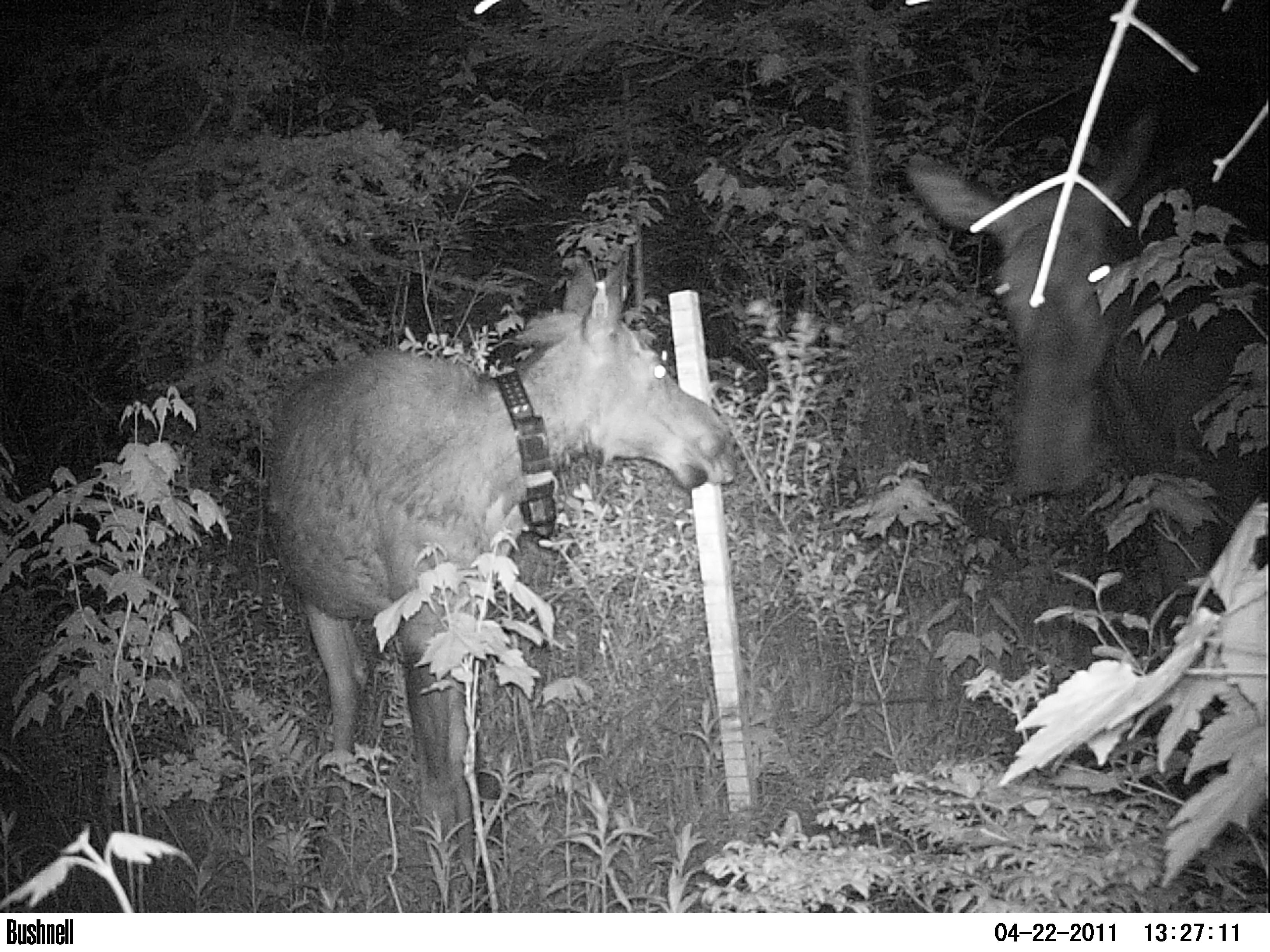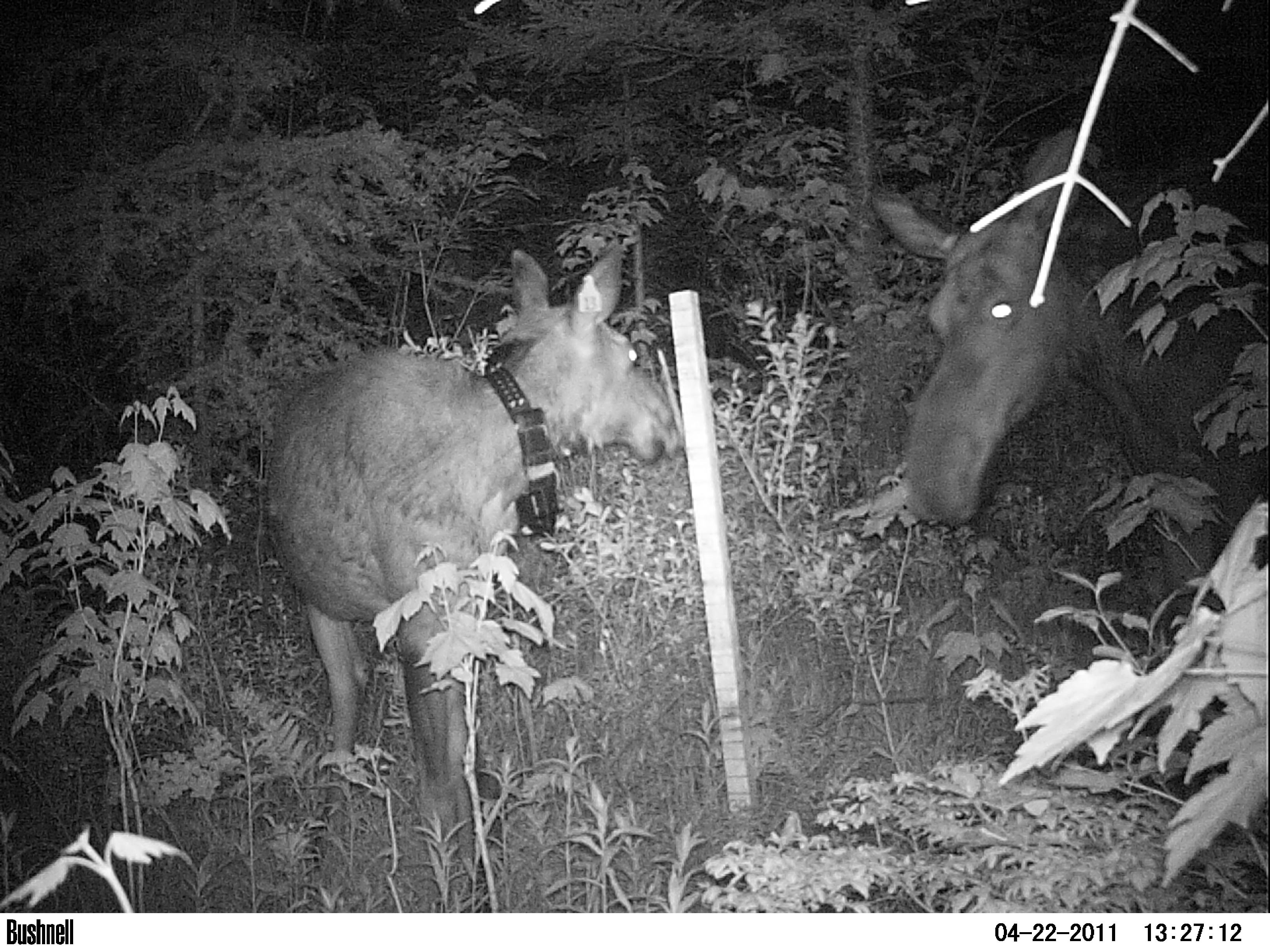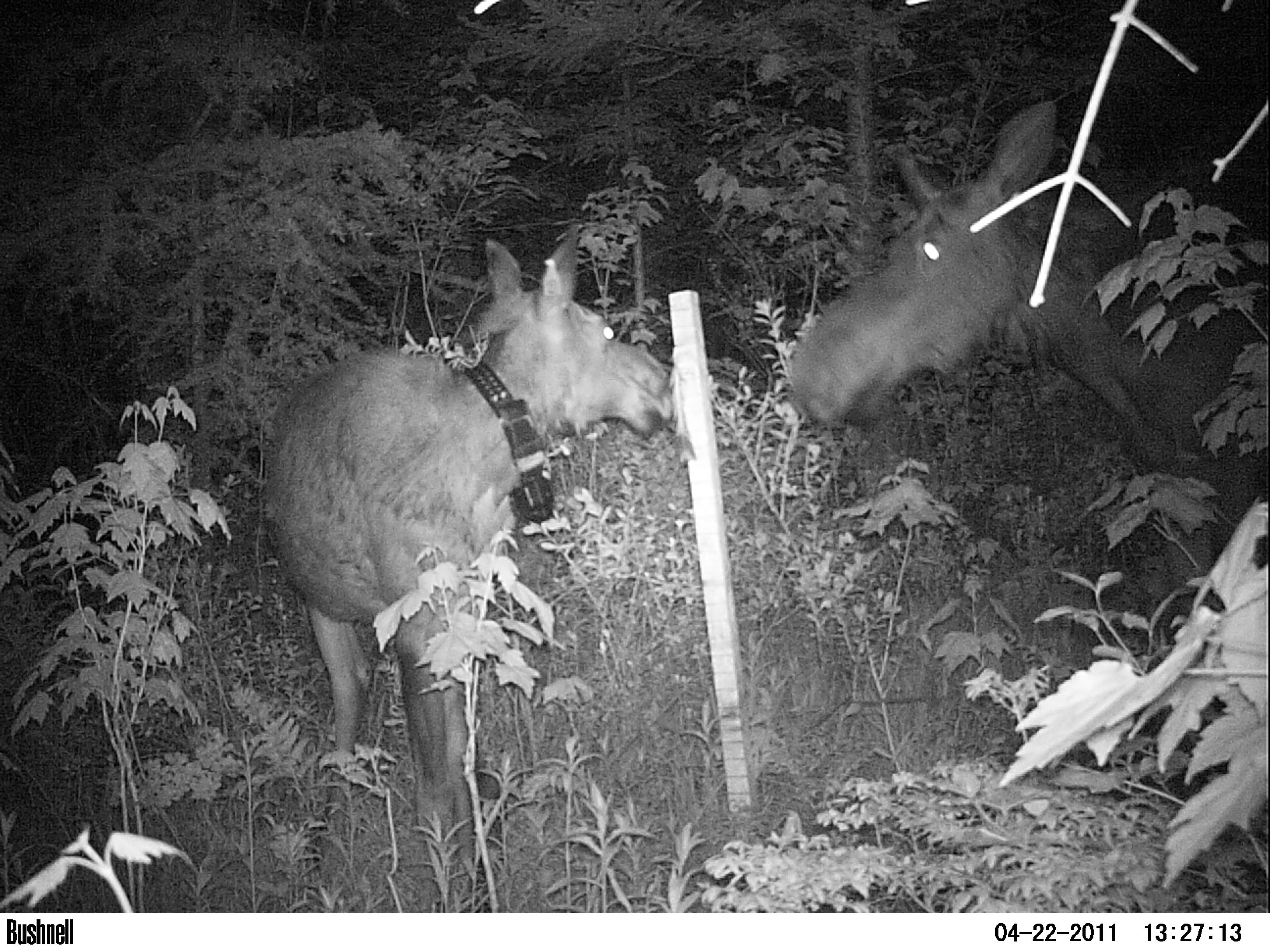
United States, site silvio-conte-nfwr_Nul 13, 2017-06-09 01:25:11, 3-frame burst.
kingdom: Animalia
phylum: Chordata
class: Mammalia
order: Artiodactyla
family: Cervidae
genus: Alces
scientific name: Alces alces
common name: moose